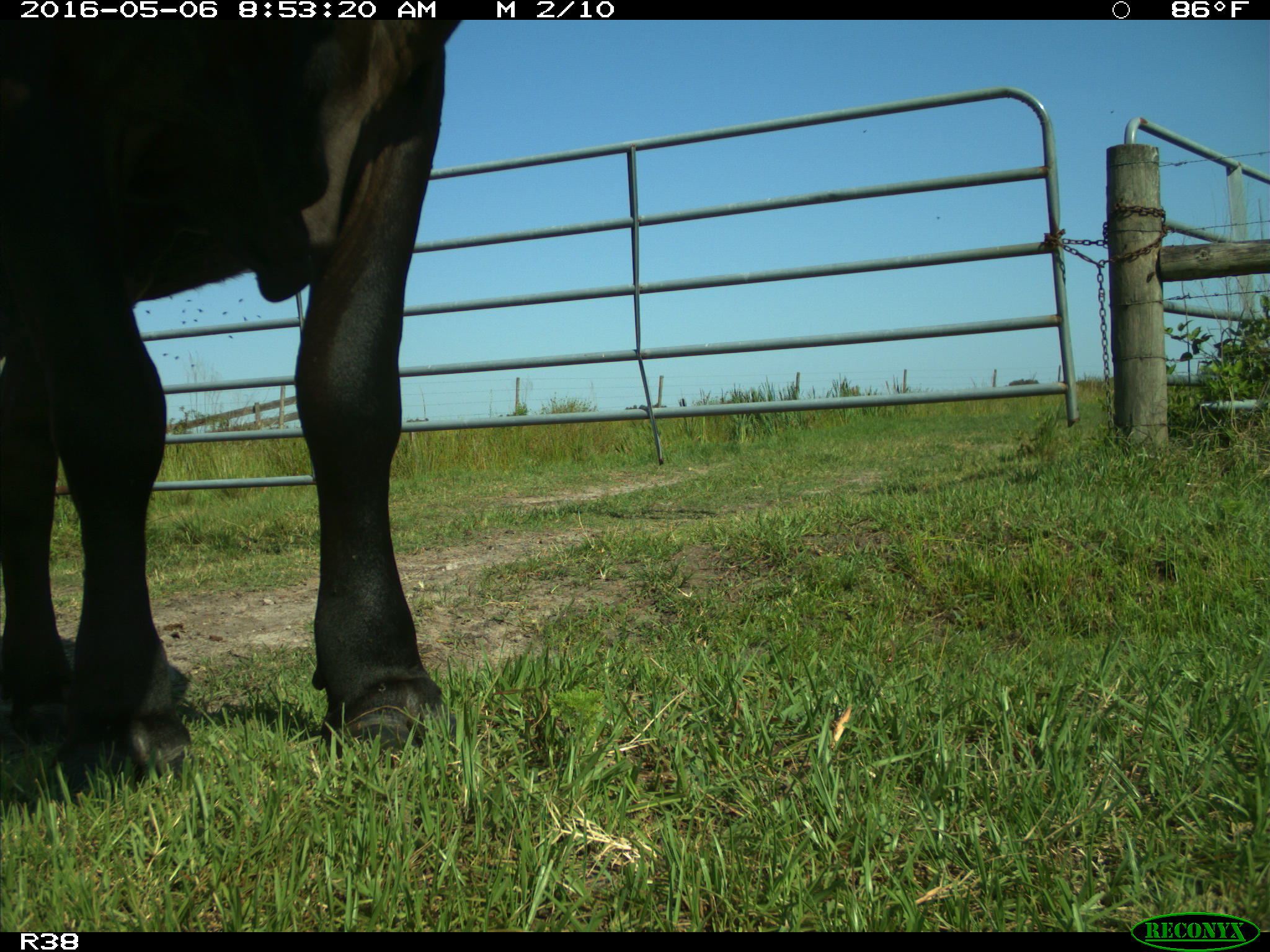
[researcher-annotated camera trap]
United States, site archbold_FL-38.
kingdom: Animalia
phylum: Chordata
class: Mammalia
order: Artiodactyla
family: Bovidae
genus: Bos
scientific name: Bos taurus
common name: domestic cow